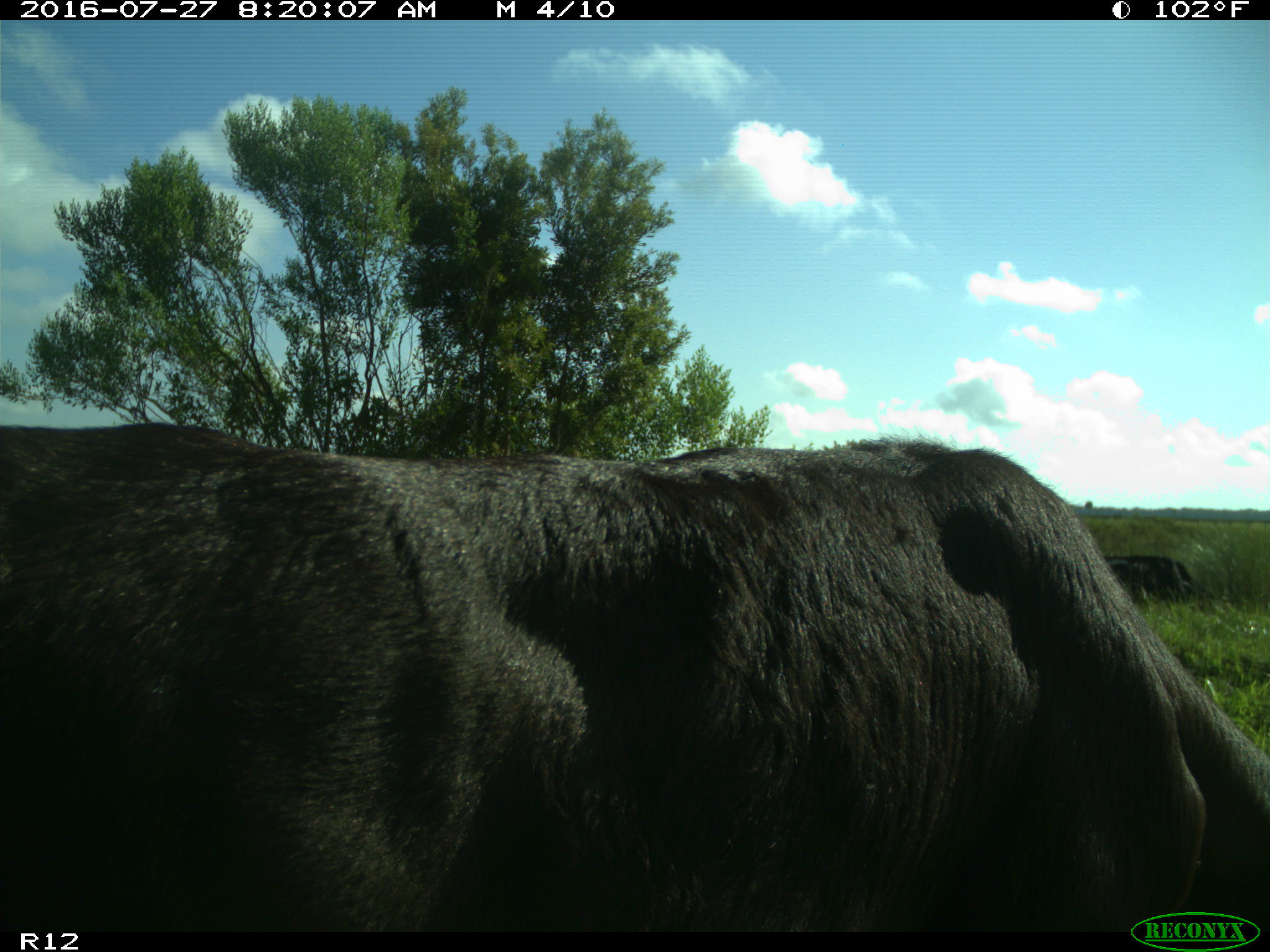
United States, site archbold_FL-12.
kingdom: Animalia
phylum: Chordata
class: Mammalia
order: Artiodactyla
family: Bovidae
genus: Bos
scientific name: Bos taurus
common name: domestic cow